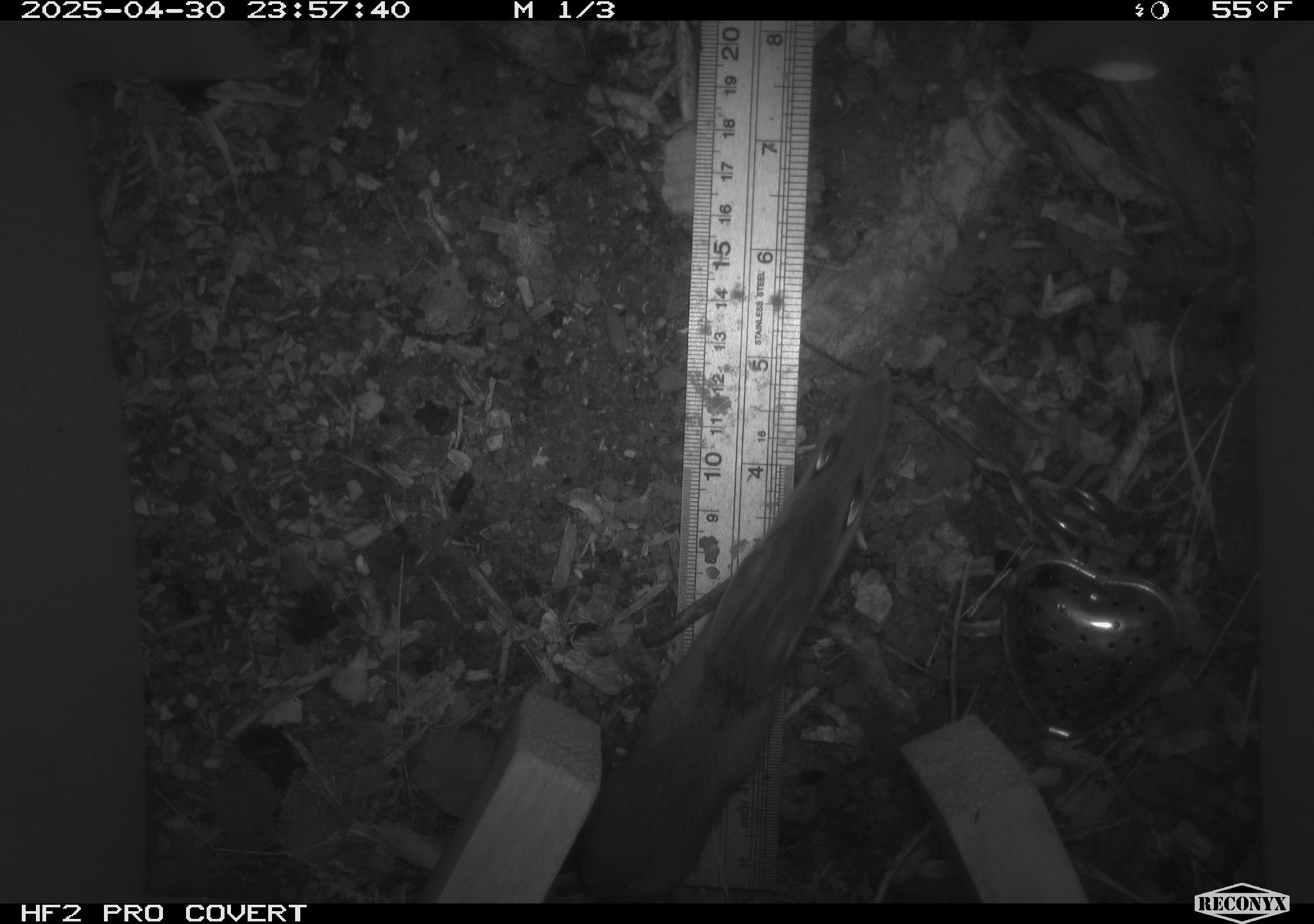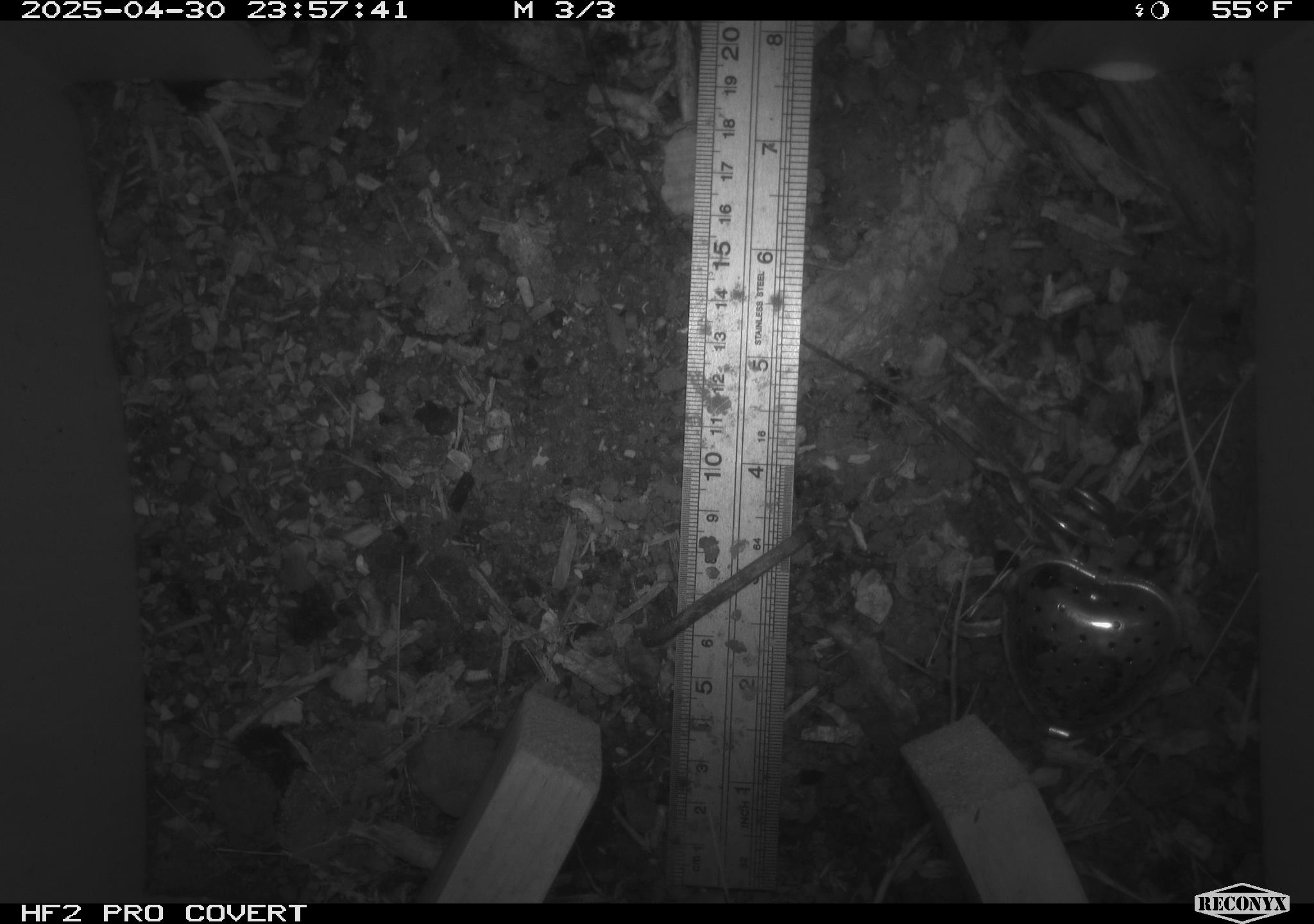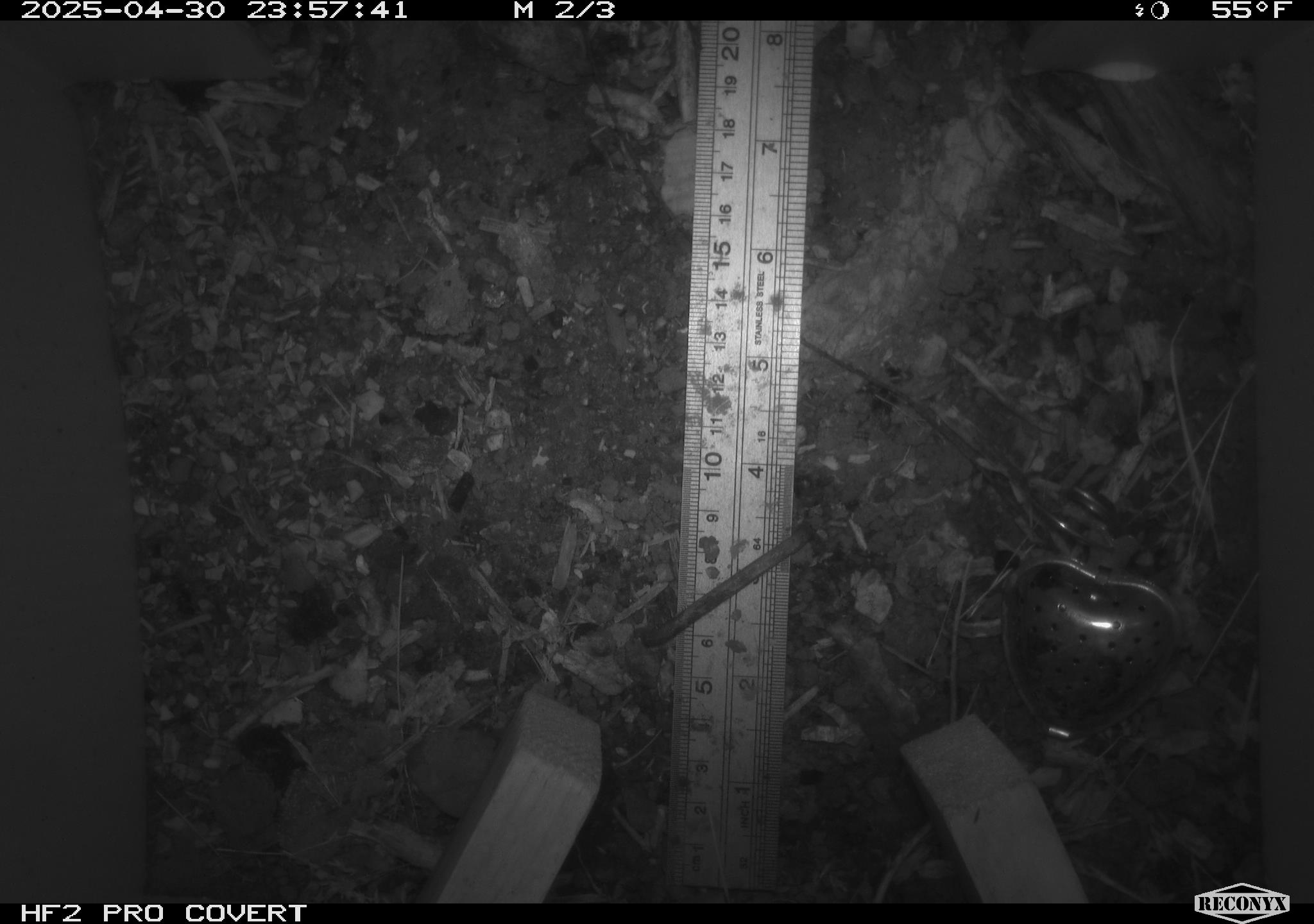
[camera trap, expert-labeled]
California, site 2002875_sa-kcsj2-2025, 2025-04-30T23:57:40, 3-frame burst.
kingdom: Animalia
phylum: Chordata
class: Mammalia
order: Rodentia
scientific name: Rodentia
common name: rodent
Rodent (Rodentia).